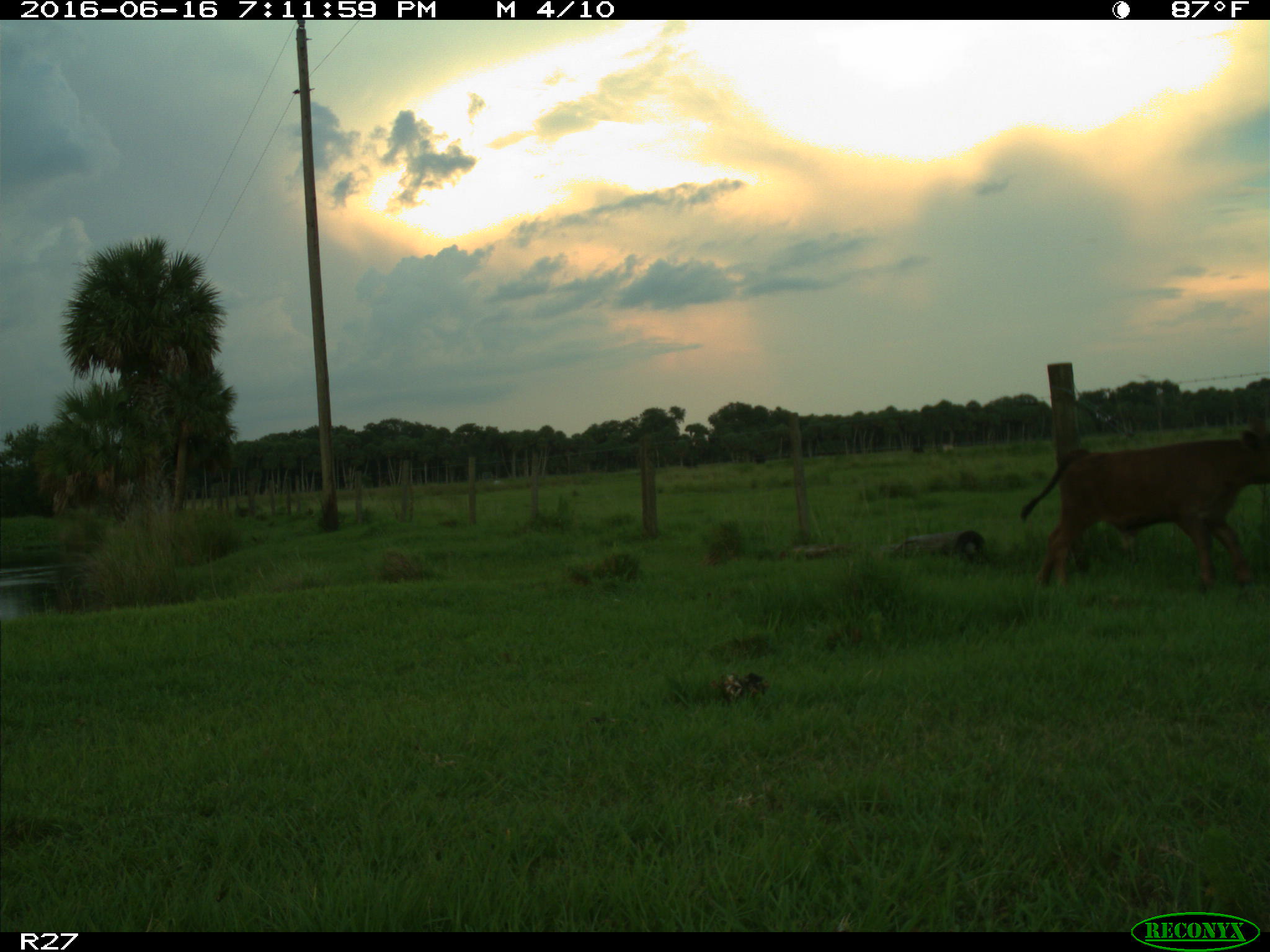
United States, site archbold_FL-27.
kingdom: Animalia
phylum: Chordata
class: Mammalia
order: Artiodactyla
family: Bovidae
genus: Bos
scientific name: Bos taurus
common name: domestic cow